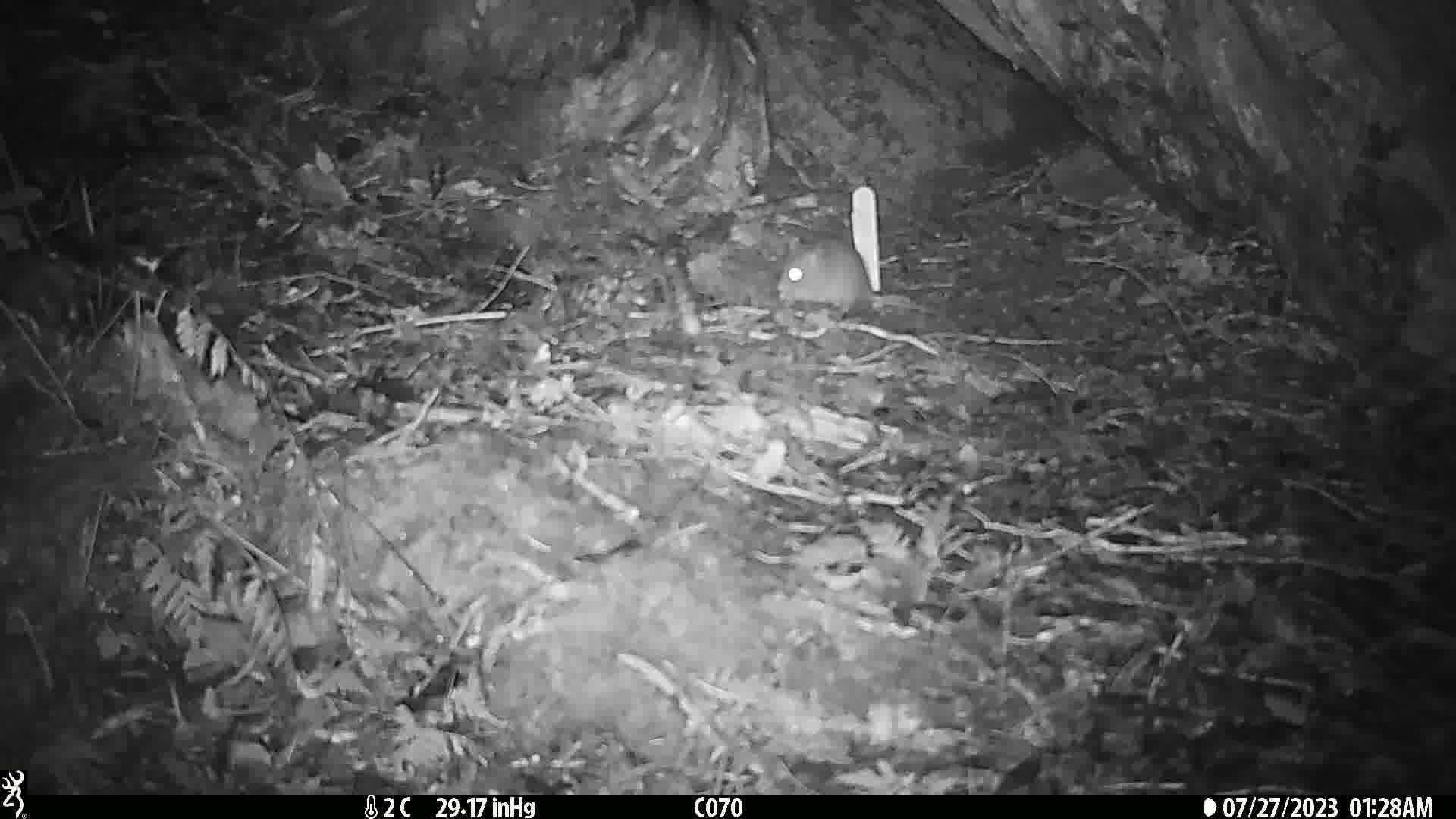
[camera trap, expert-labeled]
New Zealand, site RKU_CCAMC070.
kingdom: Animalia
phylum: Chordata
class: Mammalia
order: Rodentia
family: Muridae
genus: Rattus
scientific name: Rattus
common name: rat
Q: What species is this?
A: Rat (Rattus).